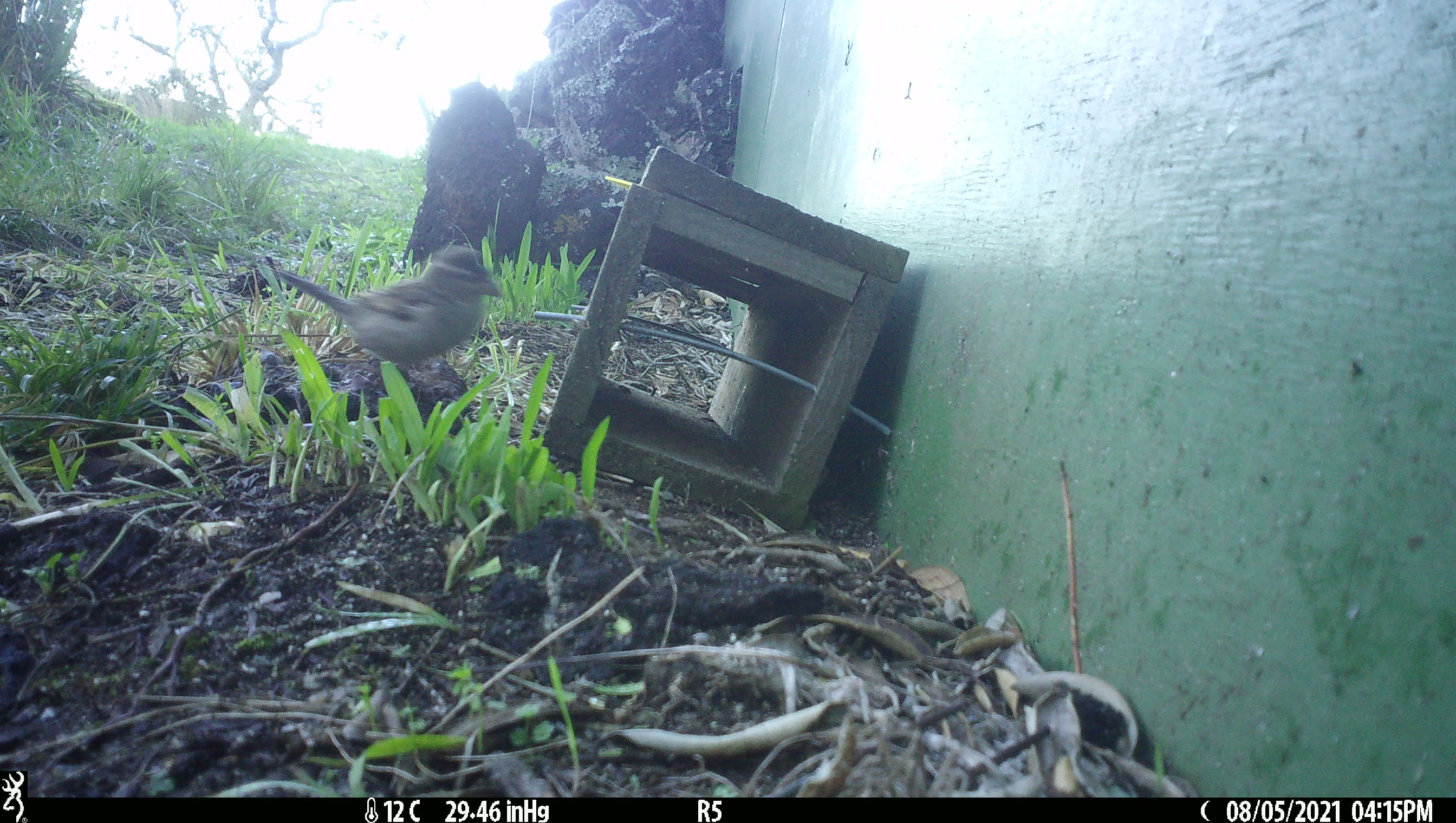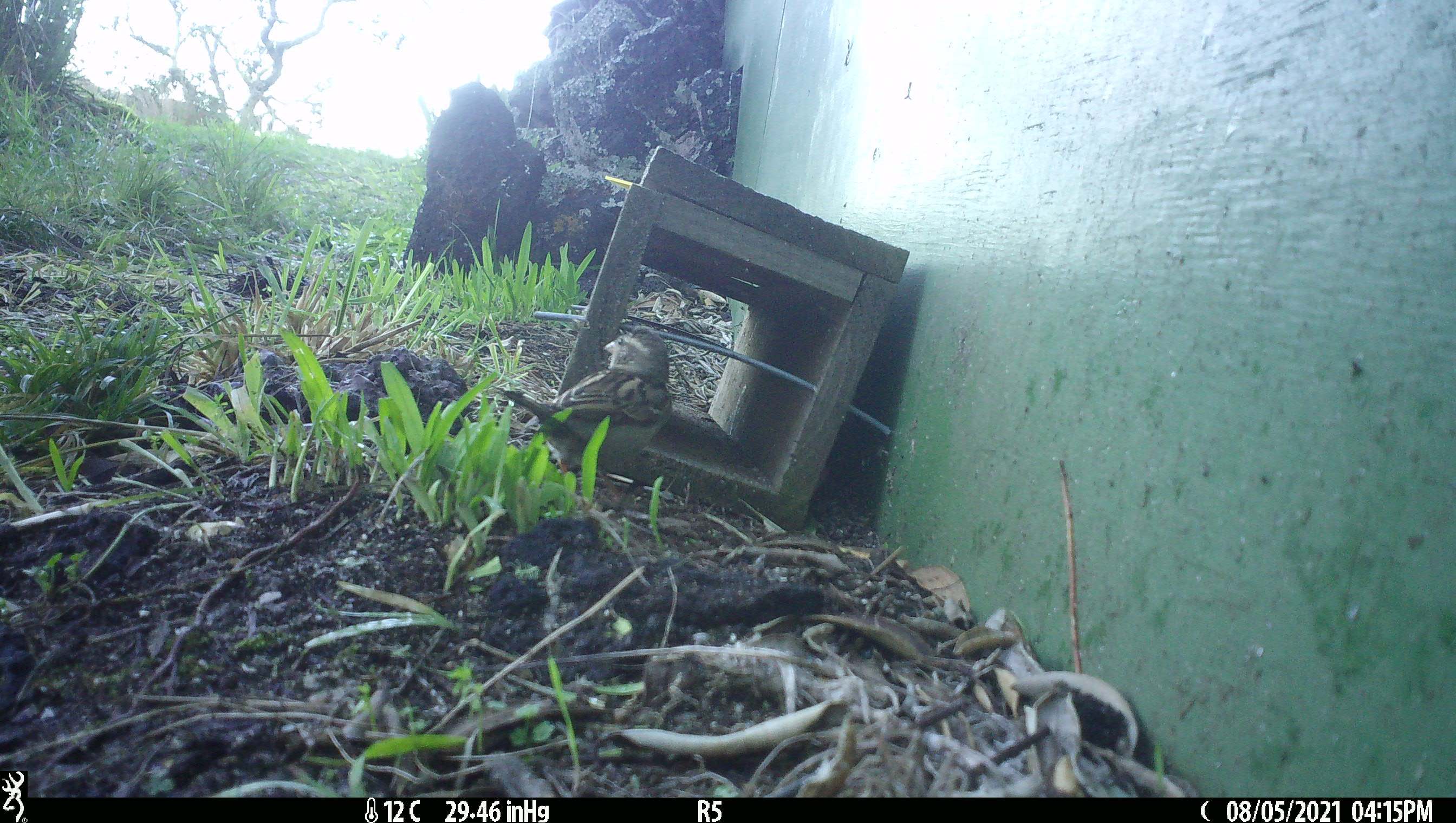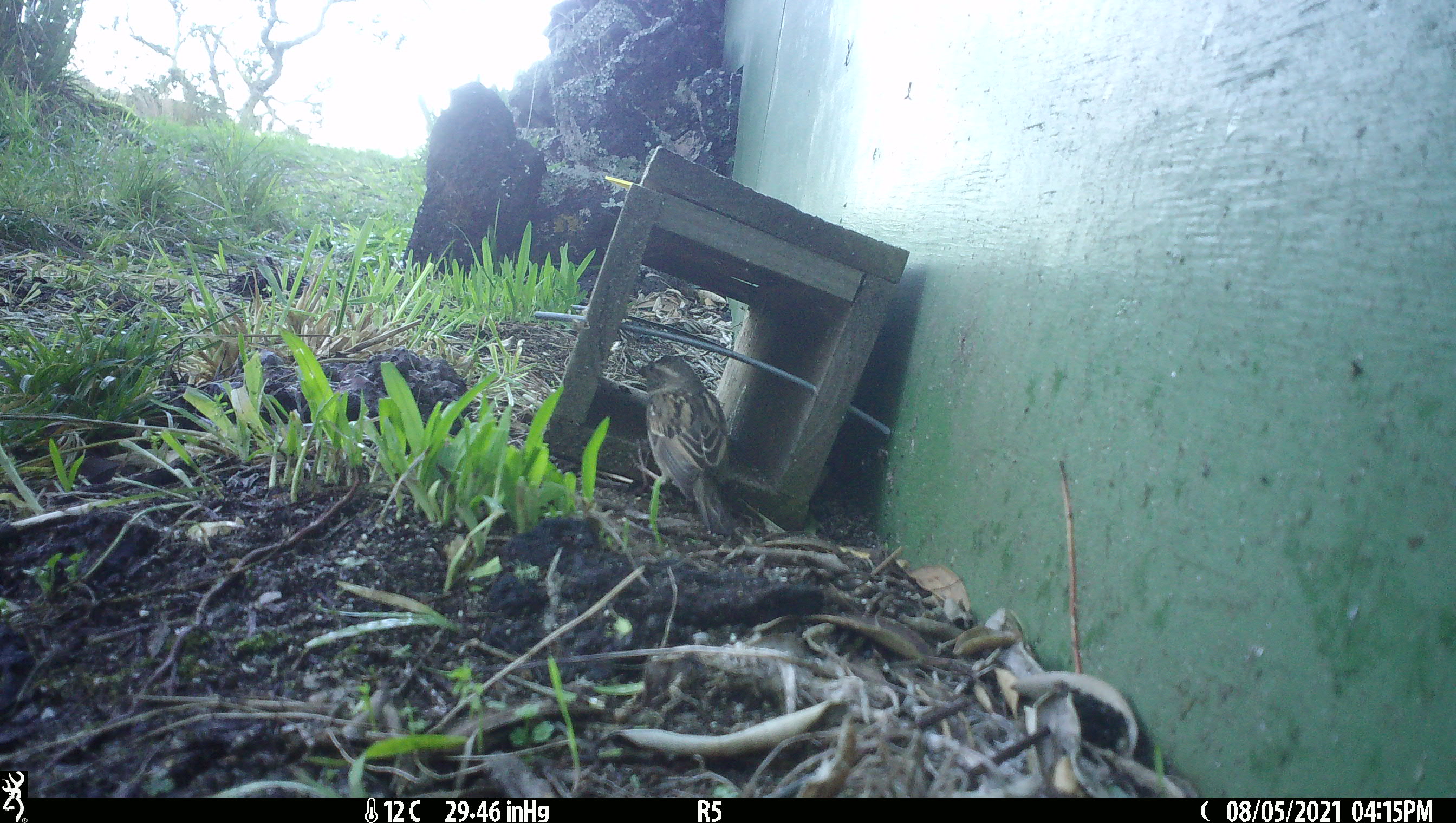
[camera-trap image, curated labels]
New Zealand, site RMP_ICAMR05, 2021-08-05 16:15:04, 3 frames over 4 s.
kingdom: Animalia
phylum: Chordata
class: Aves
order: Passeriformes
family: Passeridae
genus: Passer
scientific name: Passer domesticus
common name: house sparrow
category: sparrow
Sparrow (house sparrow) (Passer domesticus).